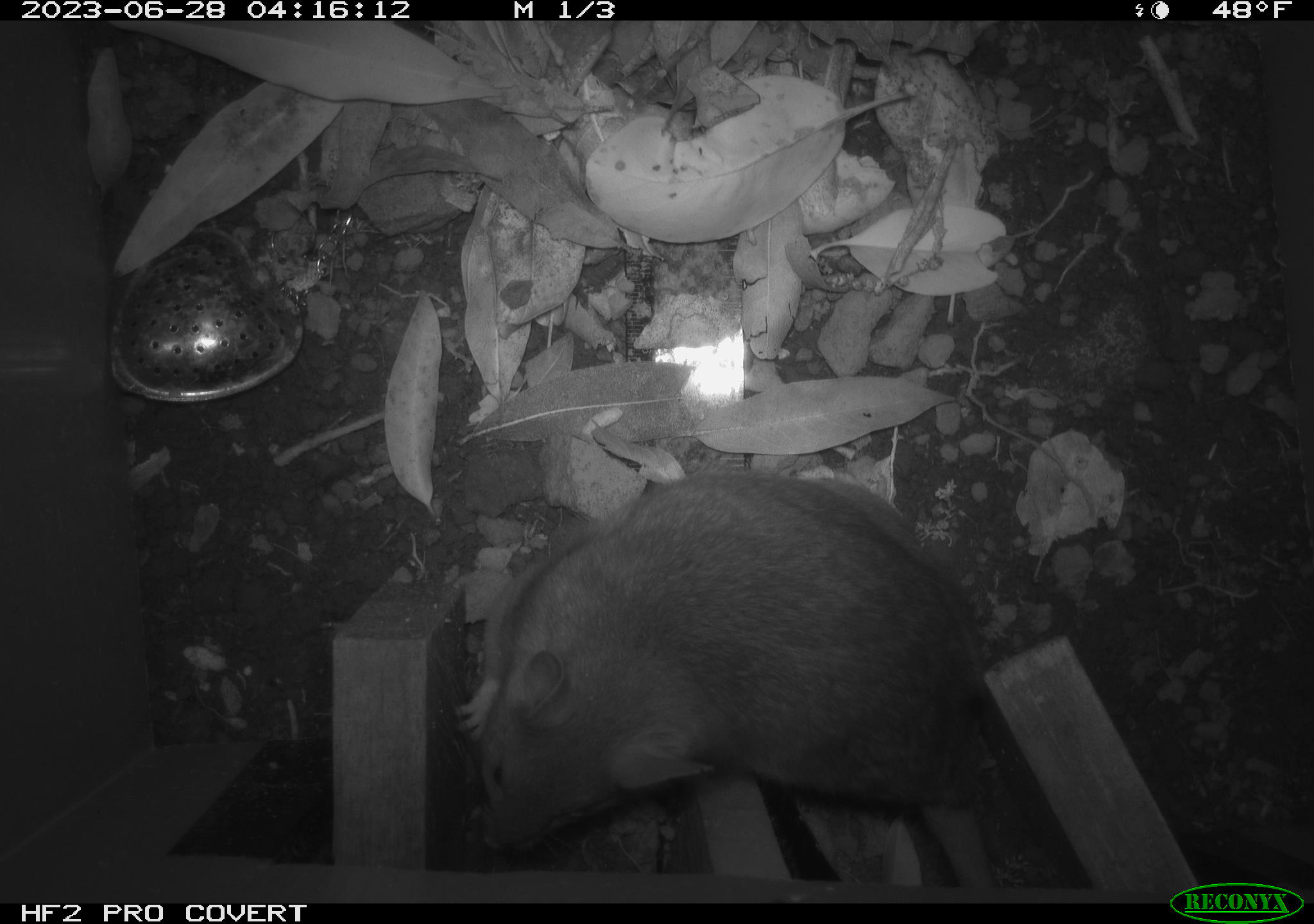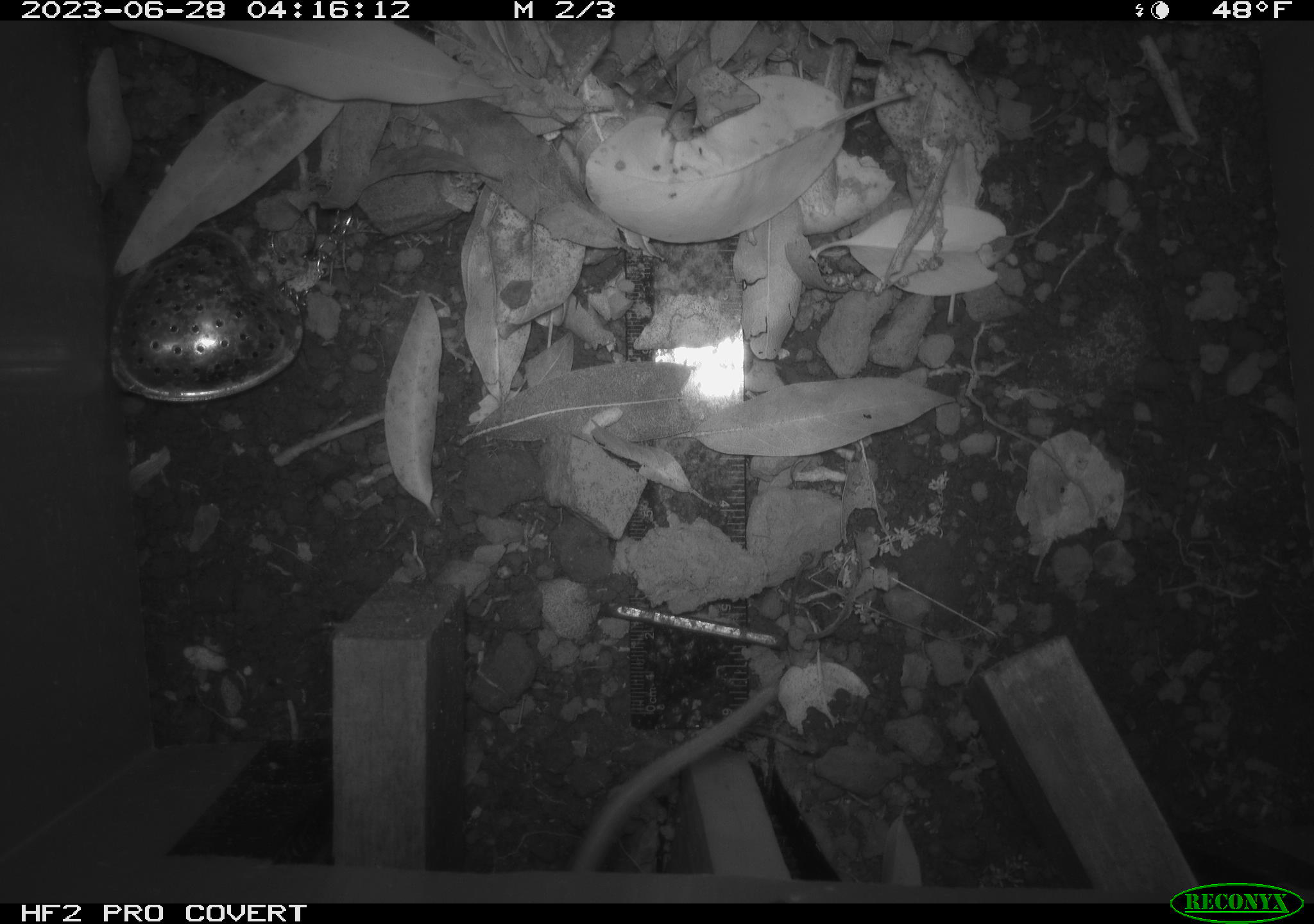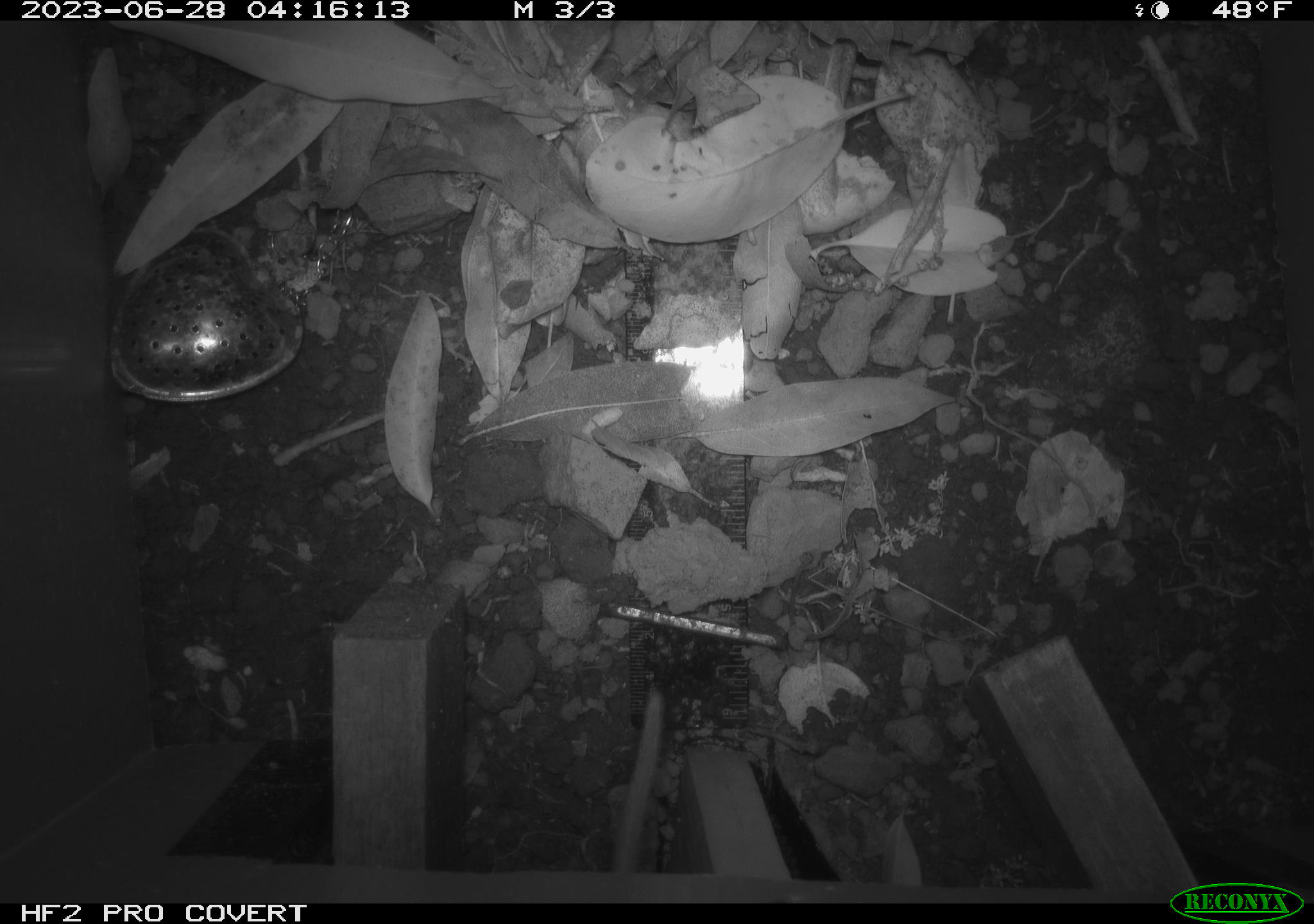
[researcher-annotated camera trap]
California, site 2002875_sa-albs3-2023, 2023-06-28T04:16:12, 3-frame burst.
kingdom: Animalia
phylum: Chordata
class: Mammalia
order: Rodentia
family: Cricetidae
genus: Neotoma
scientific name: Neotoma fuscipes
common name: dusky-footed woodrat